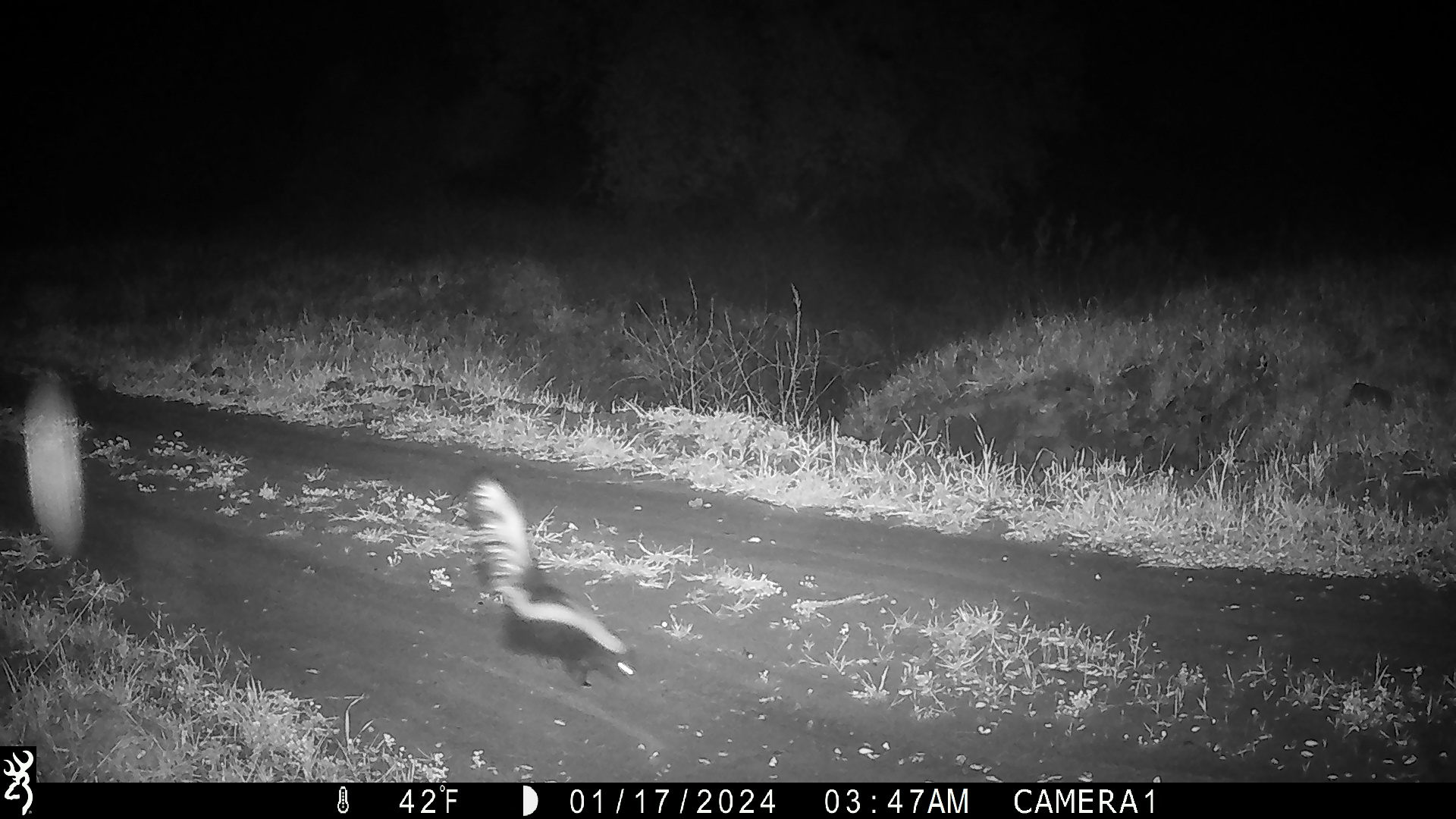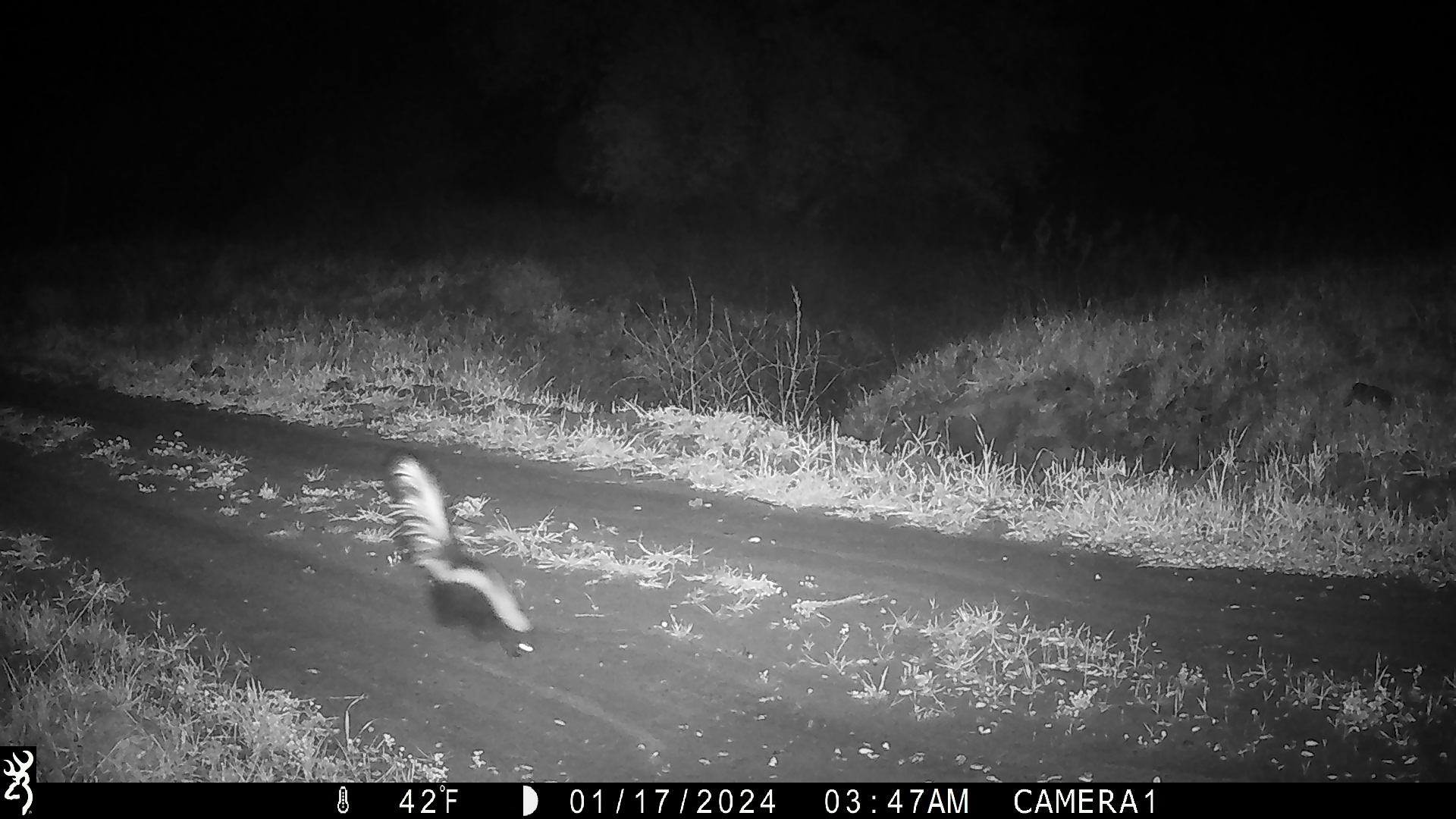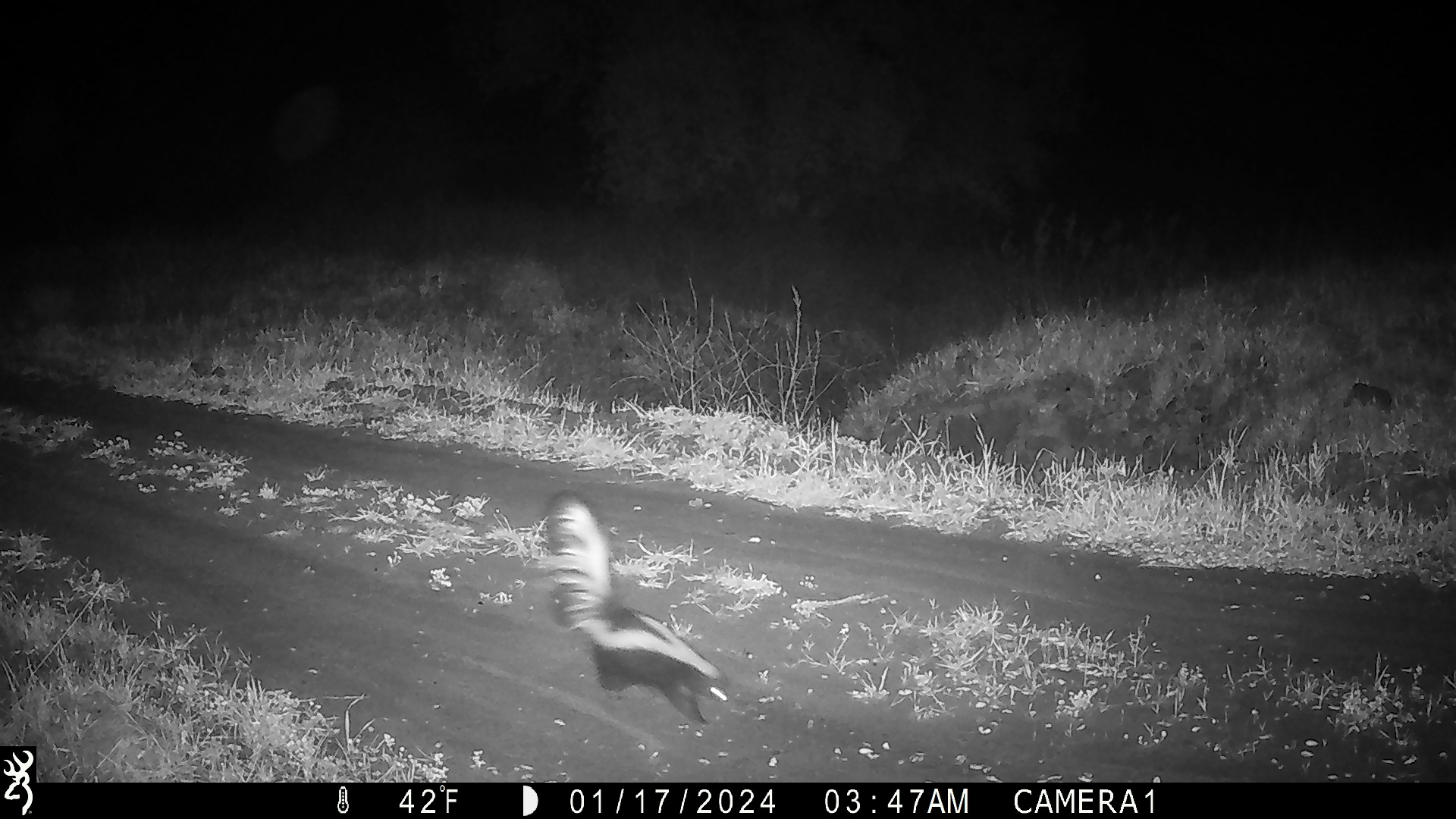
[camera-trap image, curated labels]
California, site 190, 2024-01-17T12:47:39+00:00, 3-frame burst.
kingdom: Animalia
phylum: Chordata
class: Mammalia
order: Carnivora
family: Mephitidae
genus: Mephitis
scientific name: Mephitis mephitis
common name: striped skunk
Striped skunk (Mephitis mephitis).